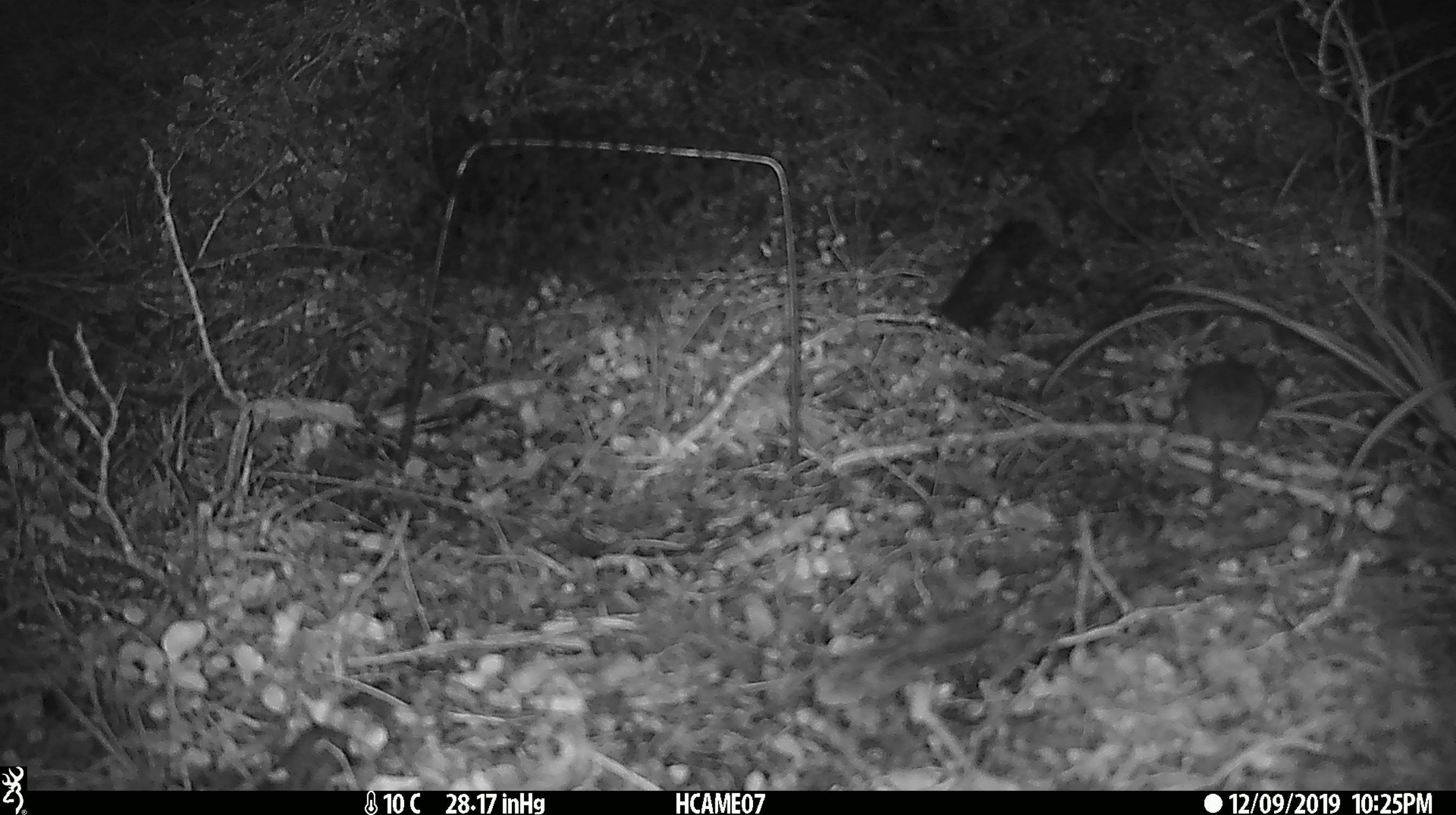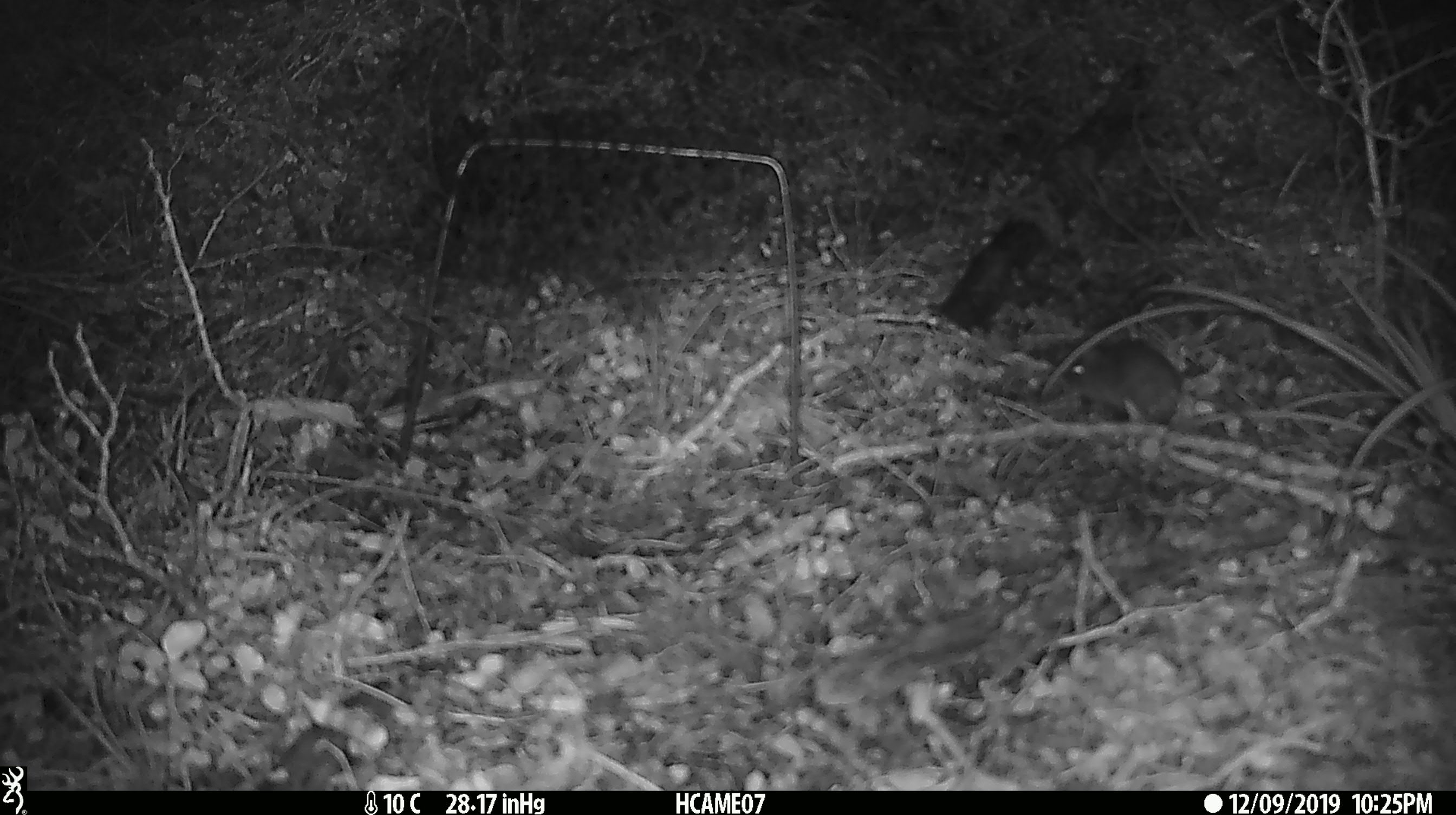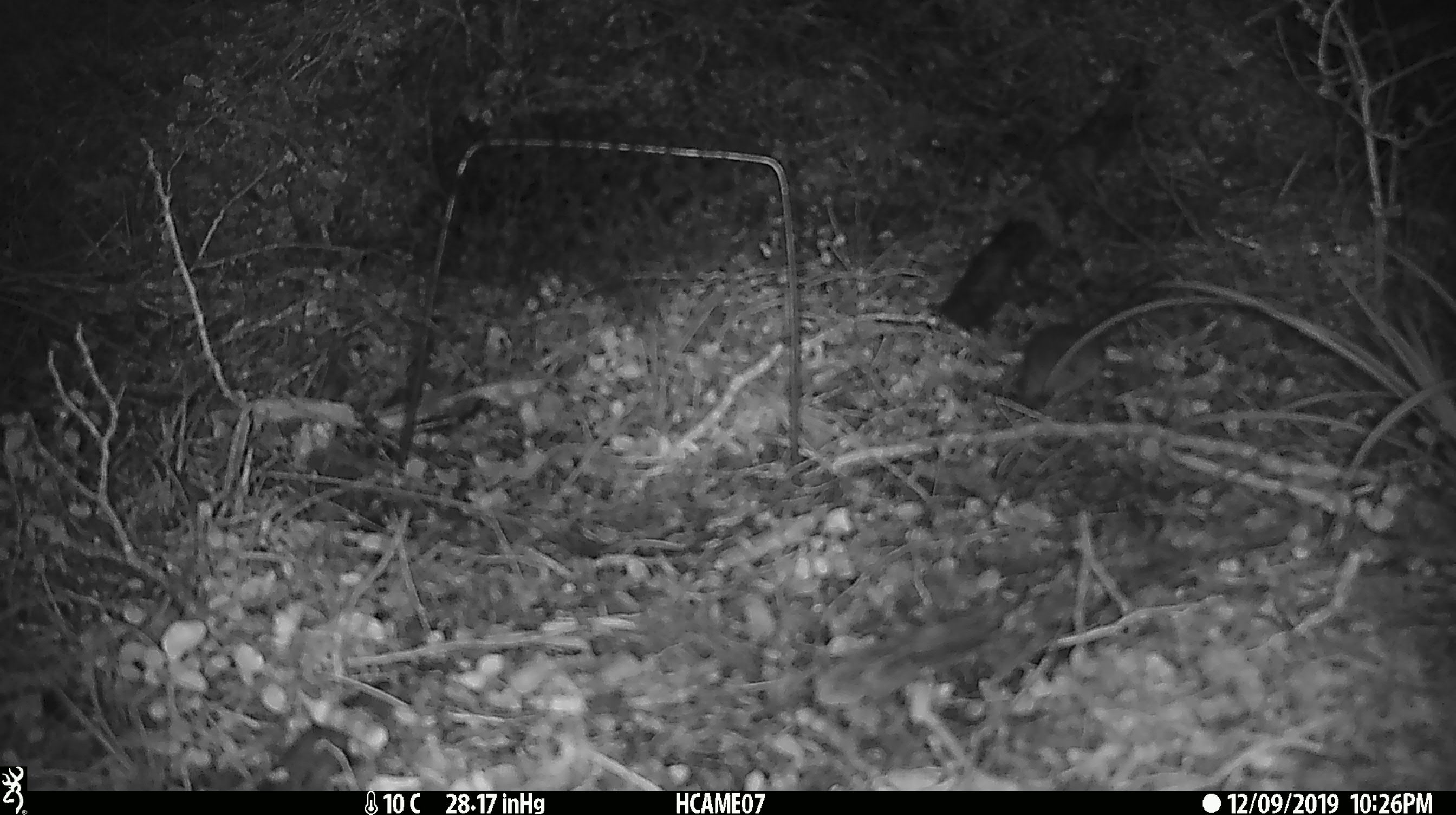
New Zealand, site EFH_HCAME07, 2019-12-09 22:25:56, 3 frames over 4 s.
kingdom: Animalia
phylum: Chordata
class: Mammalia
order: Rodentia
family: Muridae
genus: Mus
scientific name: Mus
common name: mouse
Mouse (Mus).